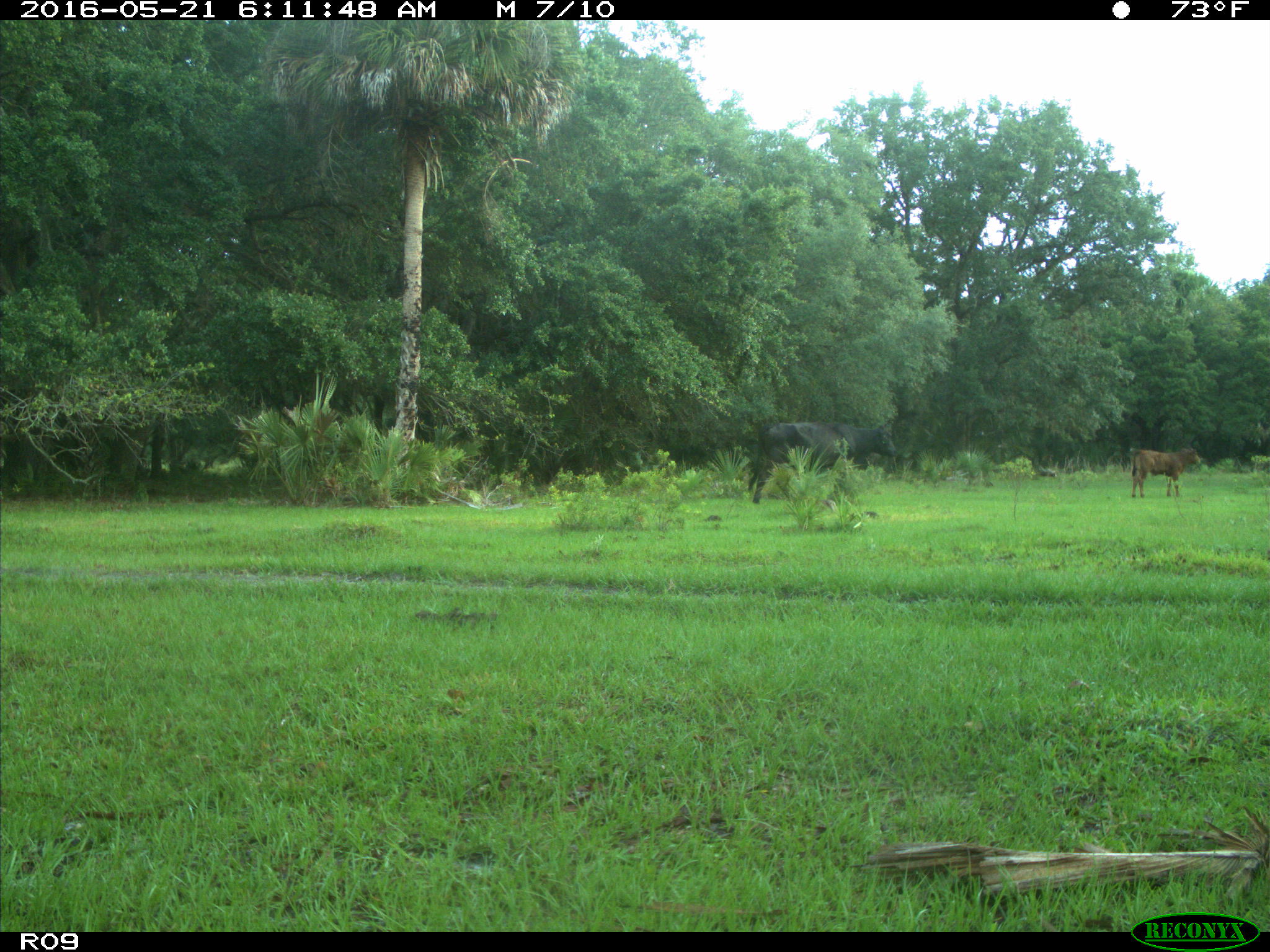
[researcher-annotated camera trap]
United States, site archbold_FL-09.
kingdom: Animalia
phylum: Chordata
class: Mammalia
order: Artiodactyla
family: Bovidae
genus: Bos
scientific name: Bos taurus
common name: domestic cow